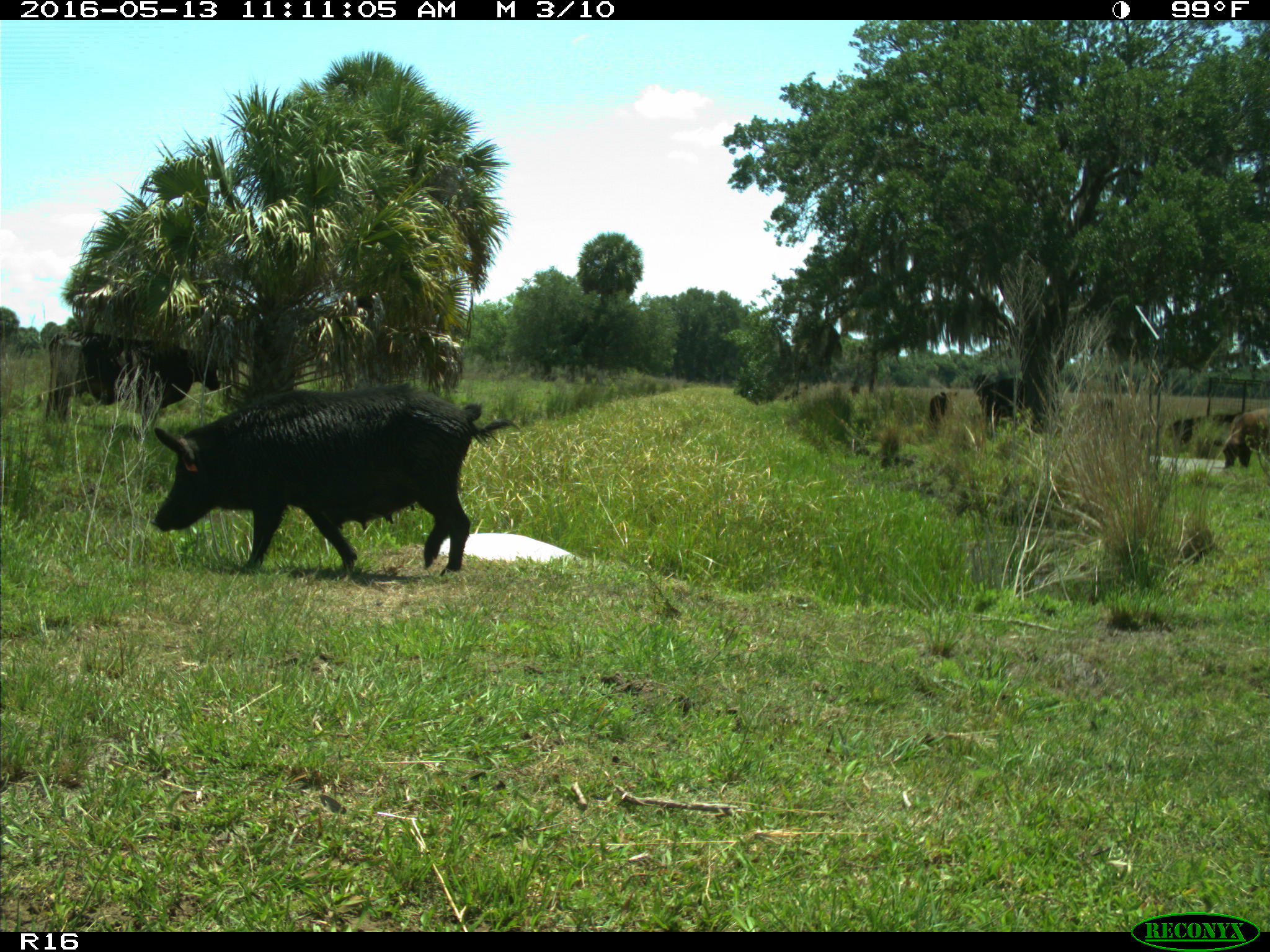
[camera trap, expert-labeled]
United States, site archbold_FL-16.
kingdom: Animalia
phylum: Chordata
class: Mammalia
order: Artiodactyla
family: Suidae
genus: Sus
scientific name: Sus scrofa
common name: wild boar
Sus scrofa (wild boar).